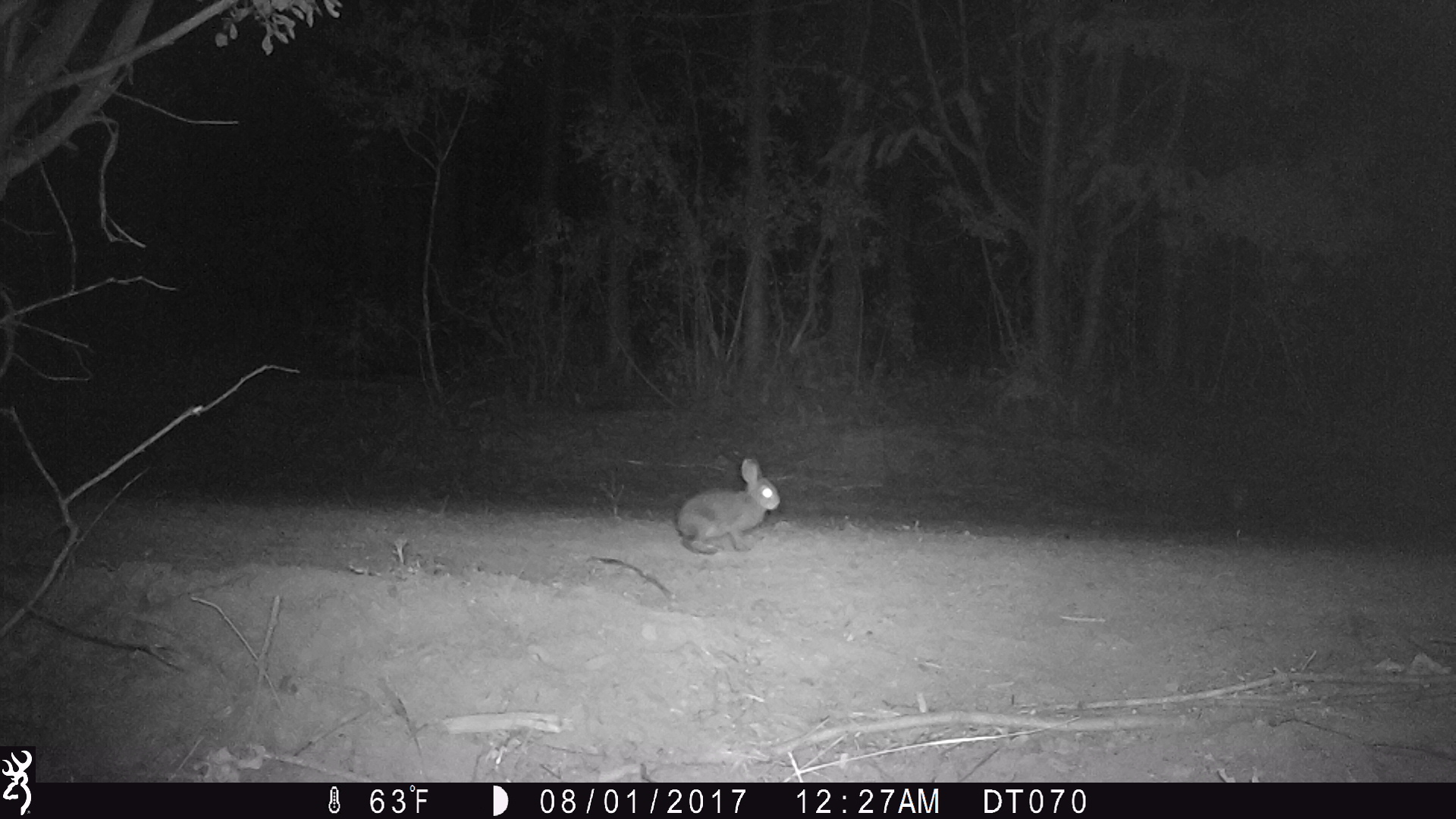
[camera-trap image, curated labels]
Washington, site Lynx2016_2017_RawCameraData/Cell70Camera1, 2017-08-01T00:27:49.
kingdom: Animalia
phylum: Chordata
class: Mammalia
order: Lagomorpha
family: Leporidae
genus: Lepus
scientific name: Lepus americanus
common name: snowshoe hare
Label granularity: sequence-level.